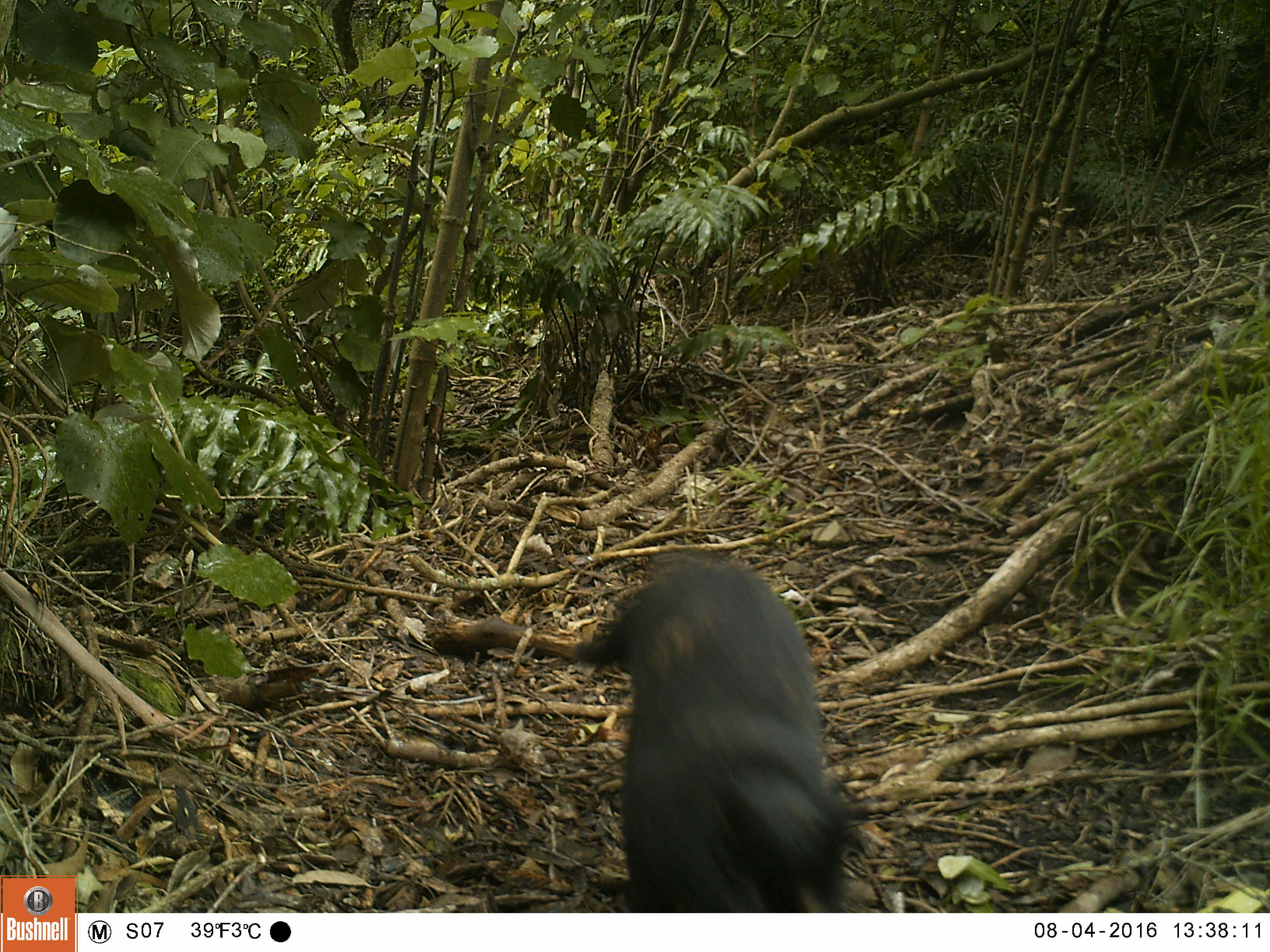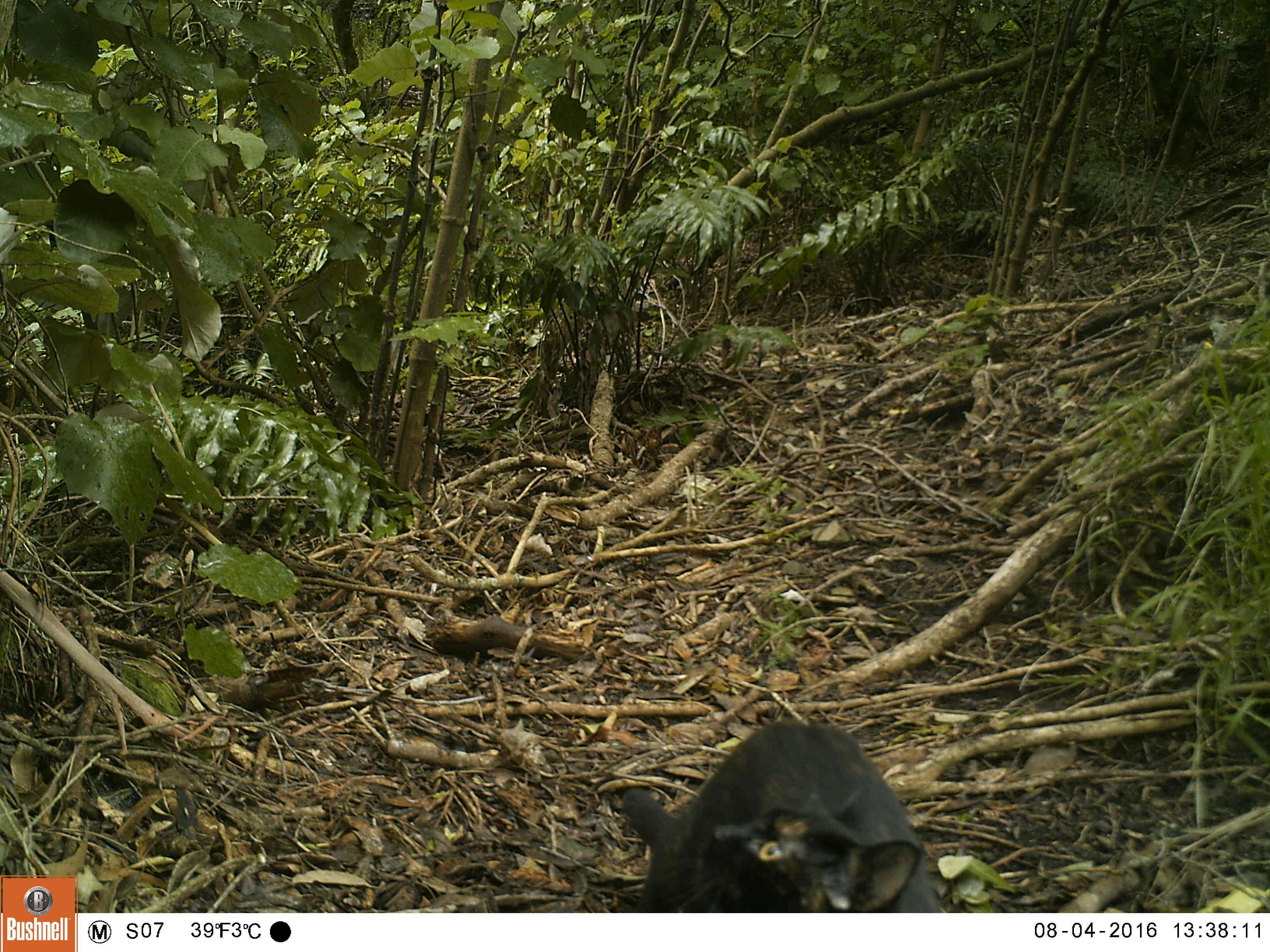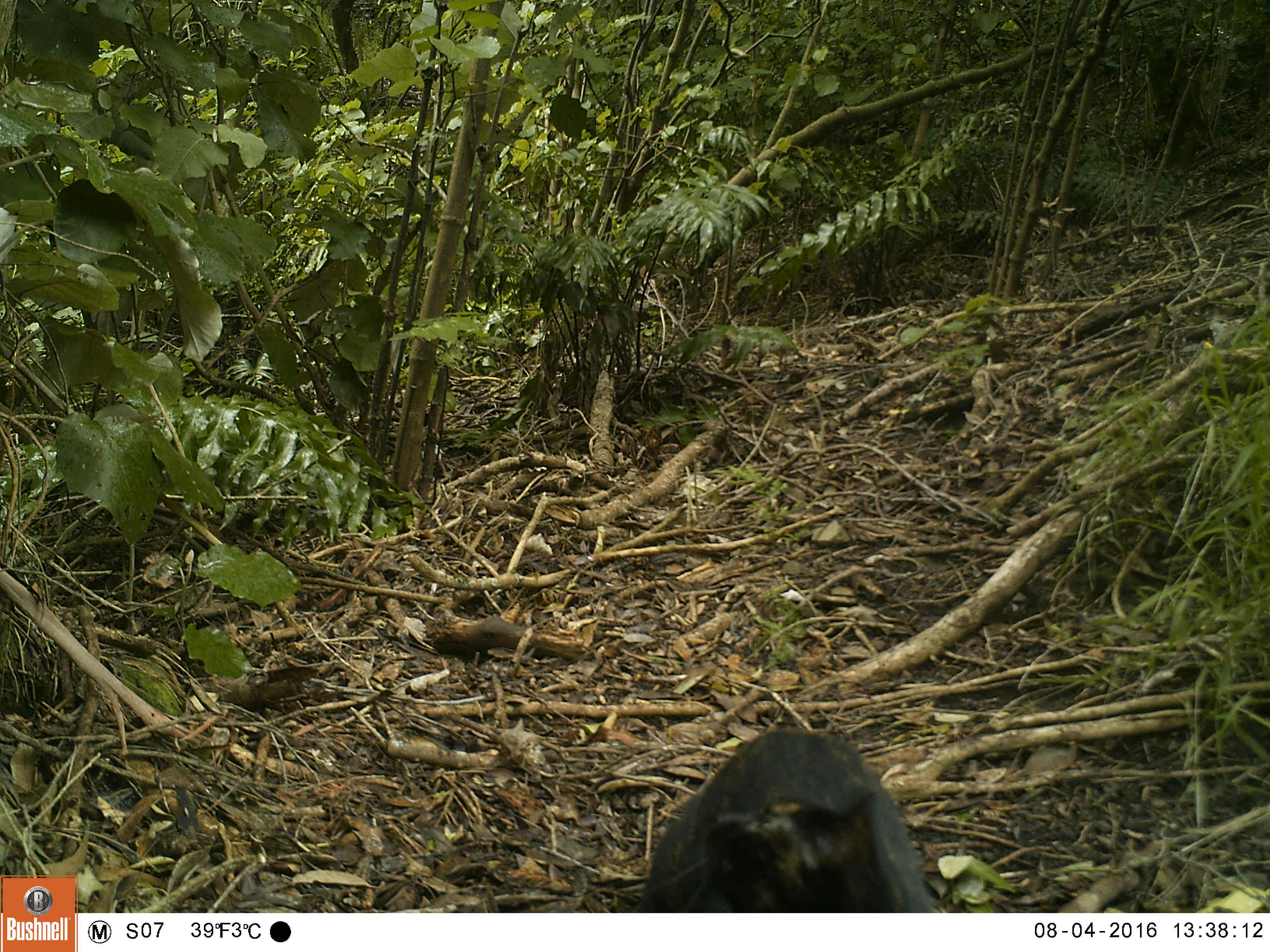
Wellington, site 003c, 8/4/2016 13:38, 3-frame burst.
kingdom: Animalia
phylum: Chordata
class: Mammalia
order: Carnivora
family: Felidae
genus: Felis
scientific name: Felis catus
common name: cat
Cat (Felis catus).